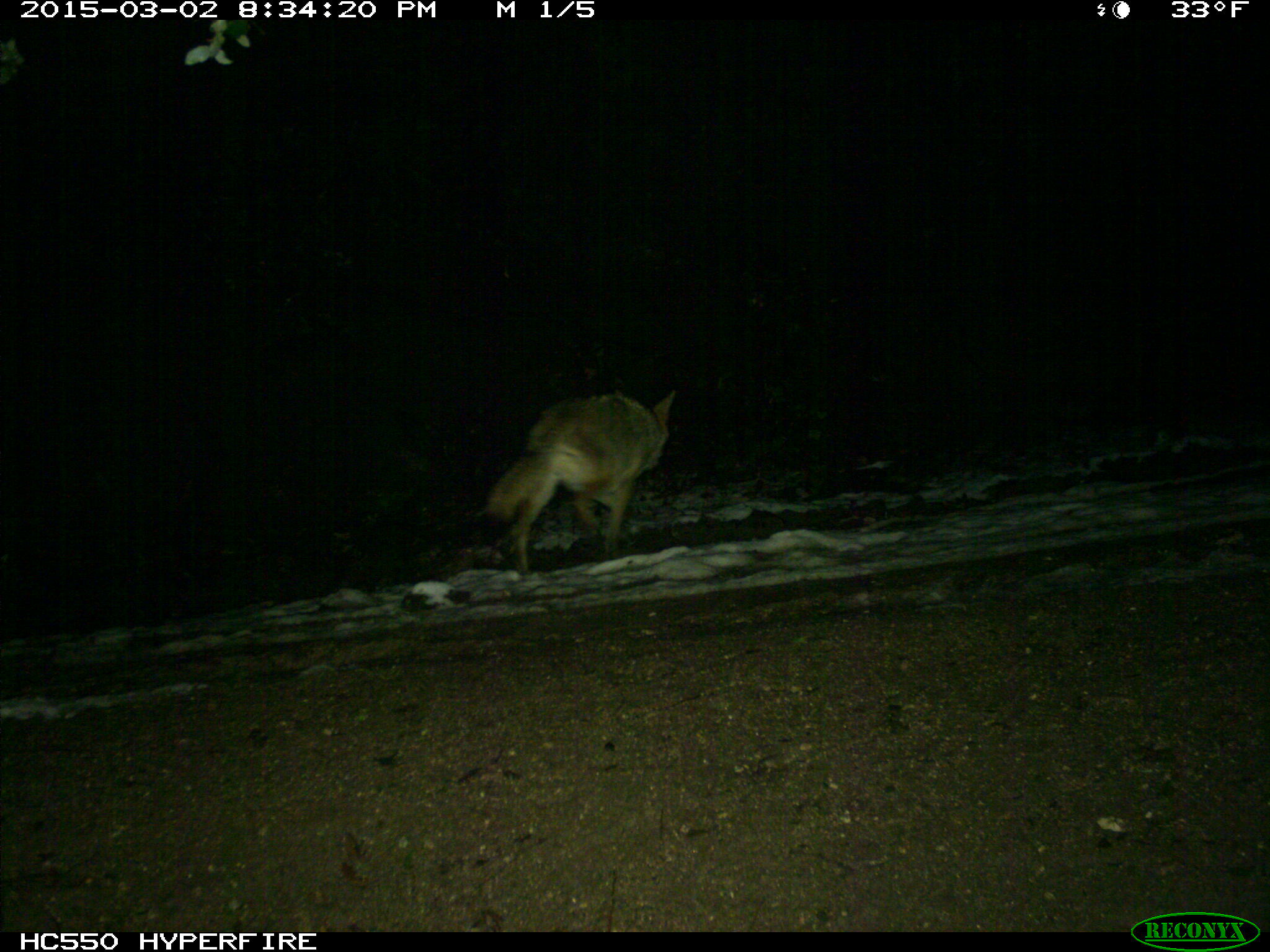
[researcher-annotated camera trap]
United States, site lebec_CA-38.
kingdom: Animalia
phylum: Chordata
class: Mammalia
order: Carnivora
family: Canidae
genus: Canis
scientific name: Canis latrans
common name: coyote